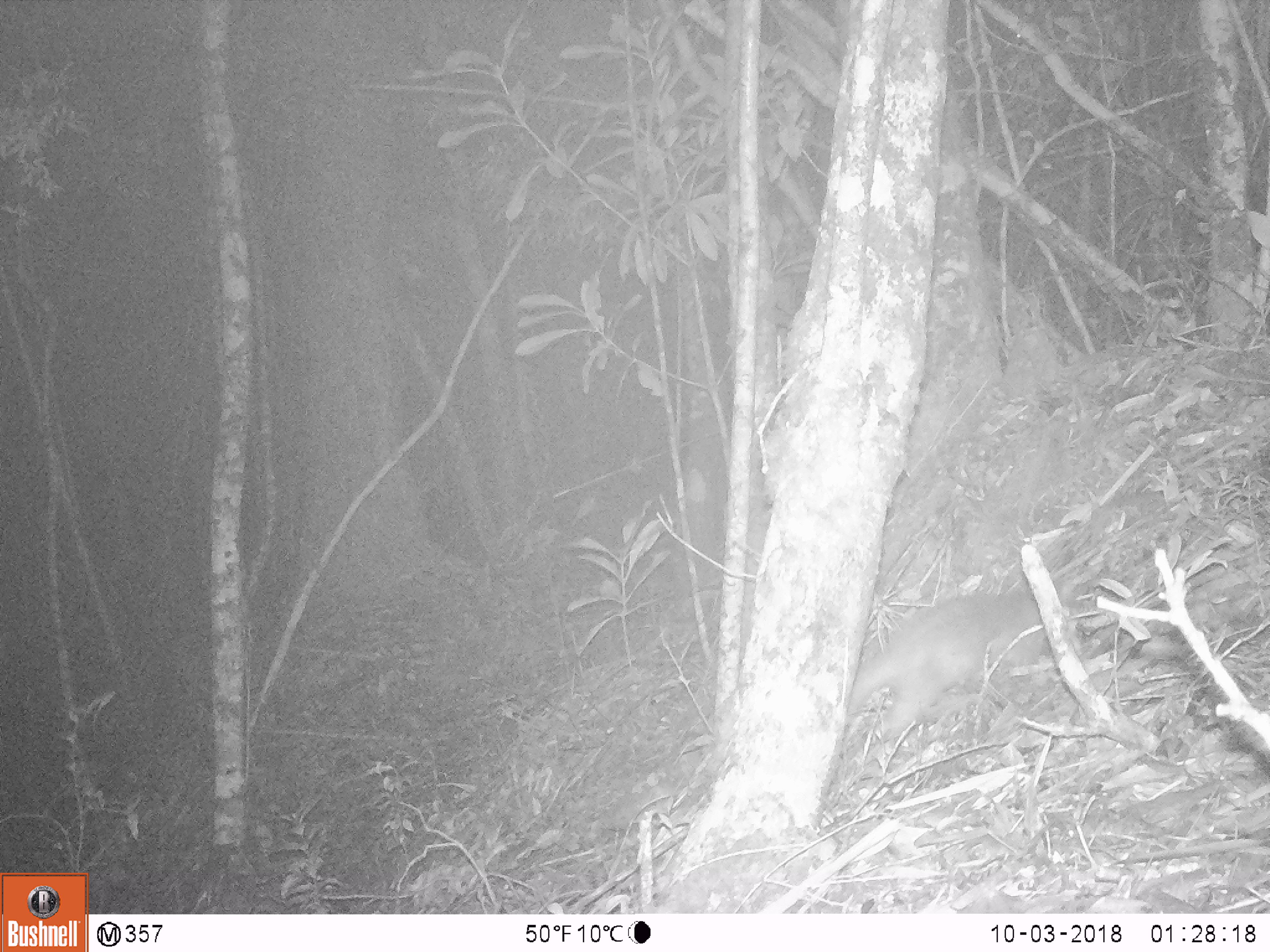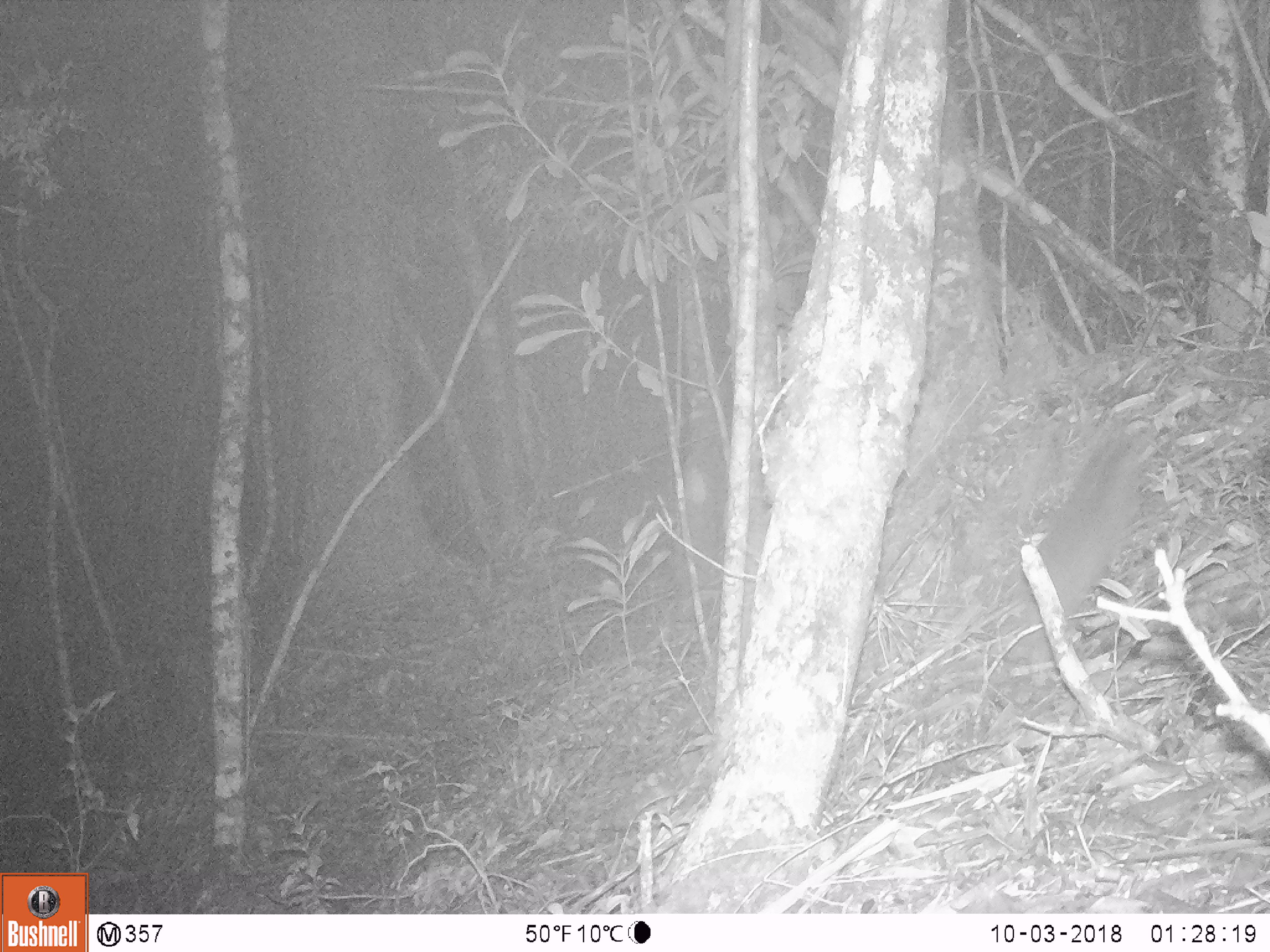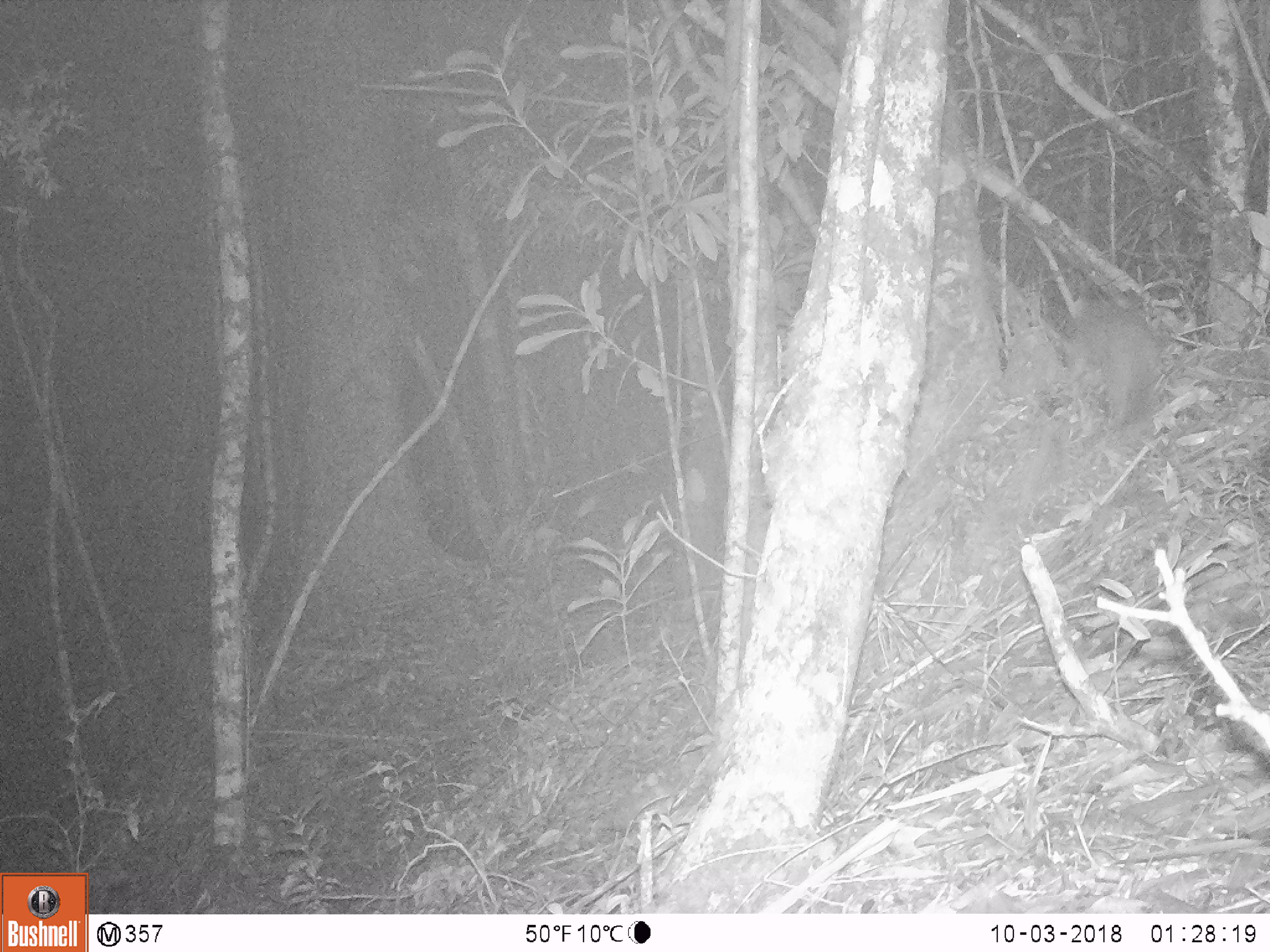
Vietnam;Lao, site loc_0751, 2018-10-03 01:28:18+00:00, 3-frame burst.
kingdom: Animalia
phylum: Chordata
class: Mammalia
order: Carnivora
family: Mustelidae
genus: Melogale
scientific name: Melogale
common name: ferret badger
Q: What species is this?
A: Ferret badger (Melogale).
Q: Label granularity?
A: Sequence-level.